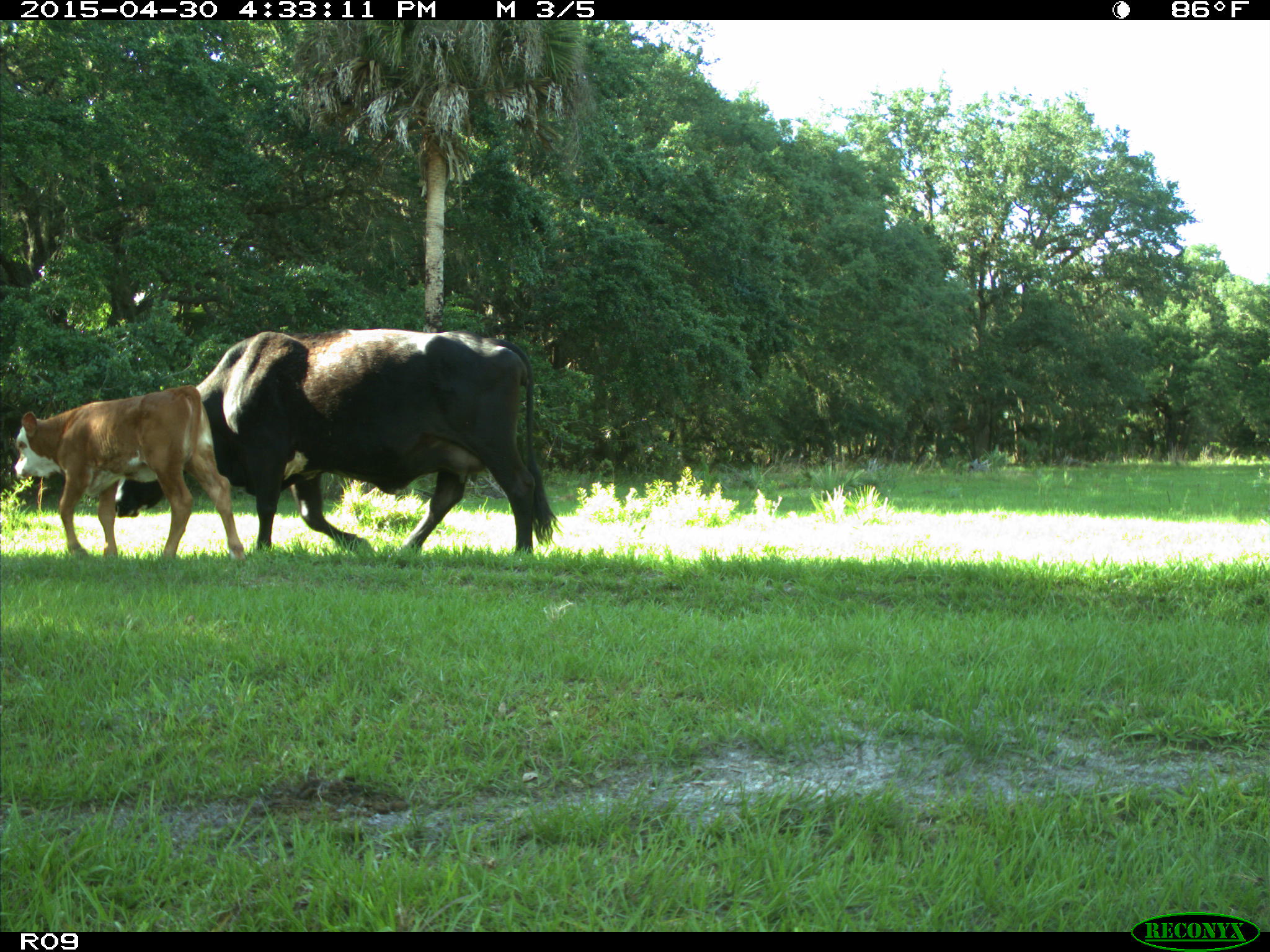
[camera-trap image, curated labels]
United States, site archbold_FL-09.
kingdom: Animalia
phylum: Chordata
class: Mammalia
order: Artiodactyla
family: Bovidae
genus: Bos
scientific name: Bos taurus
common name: domestic cow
Bos taurus (domestic cow).